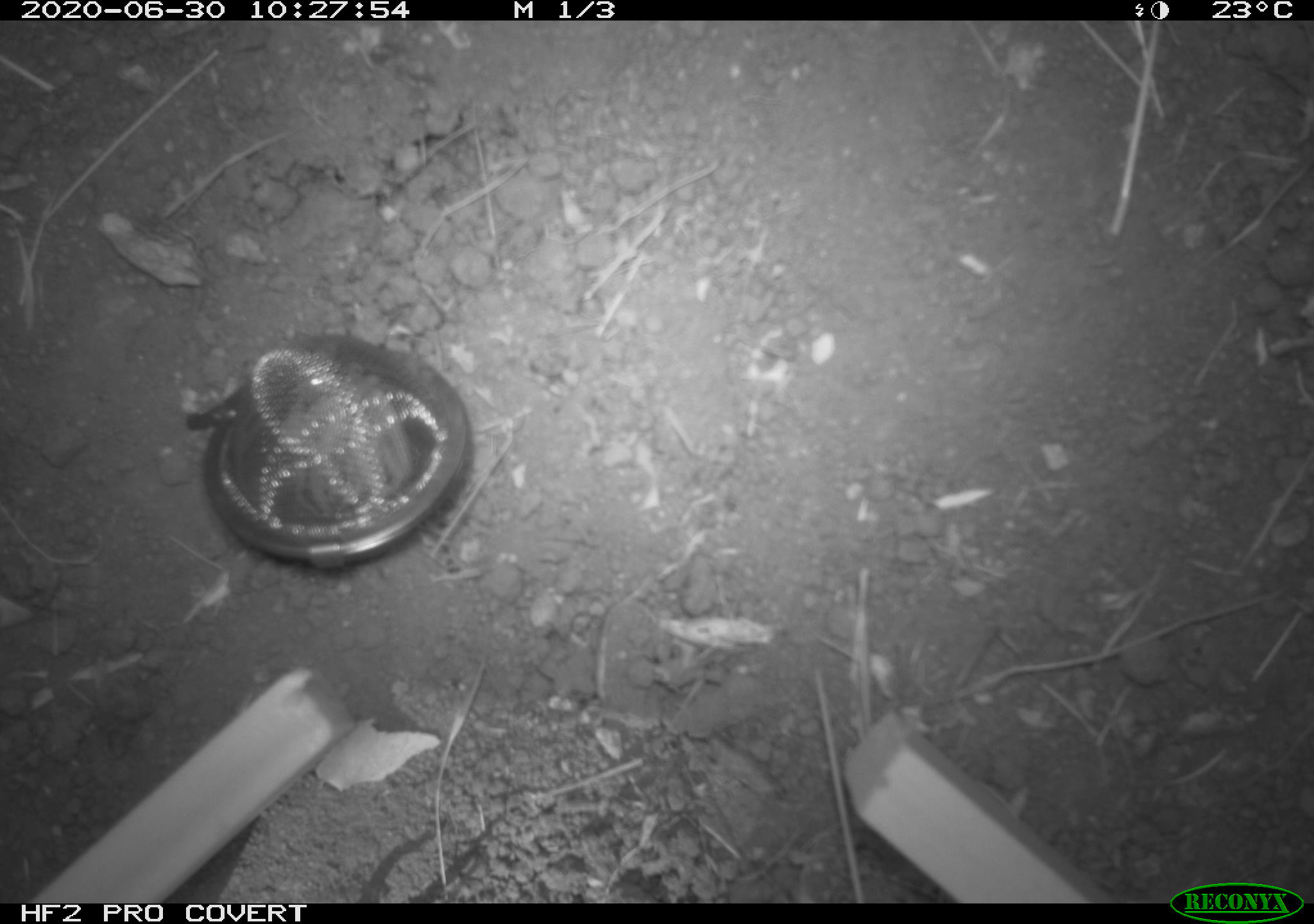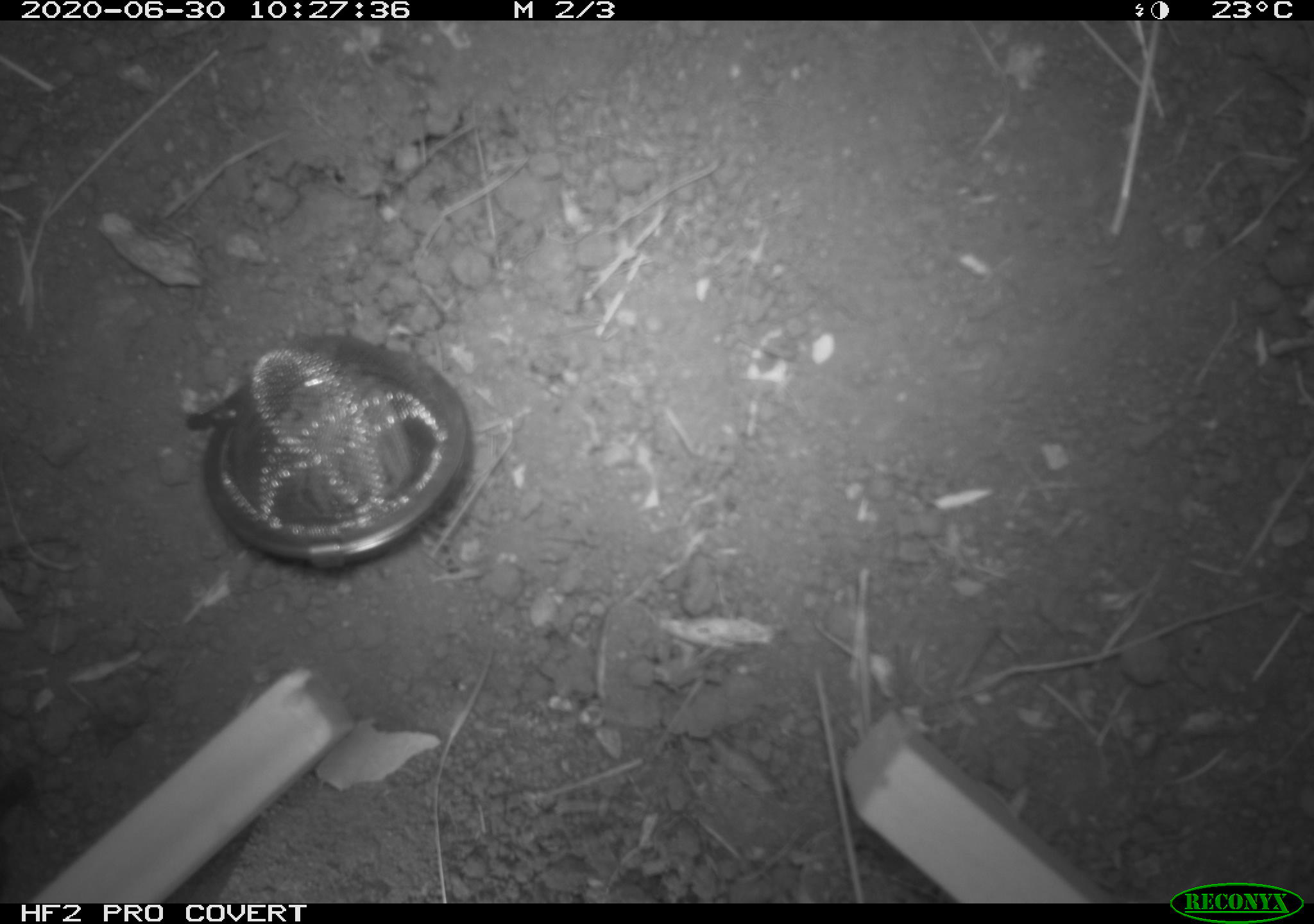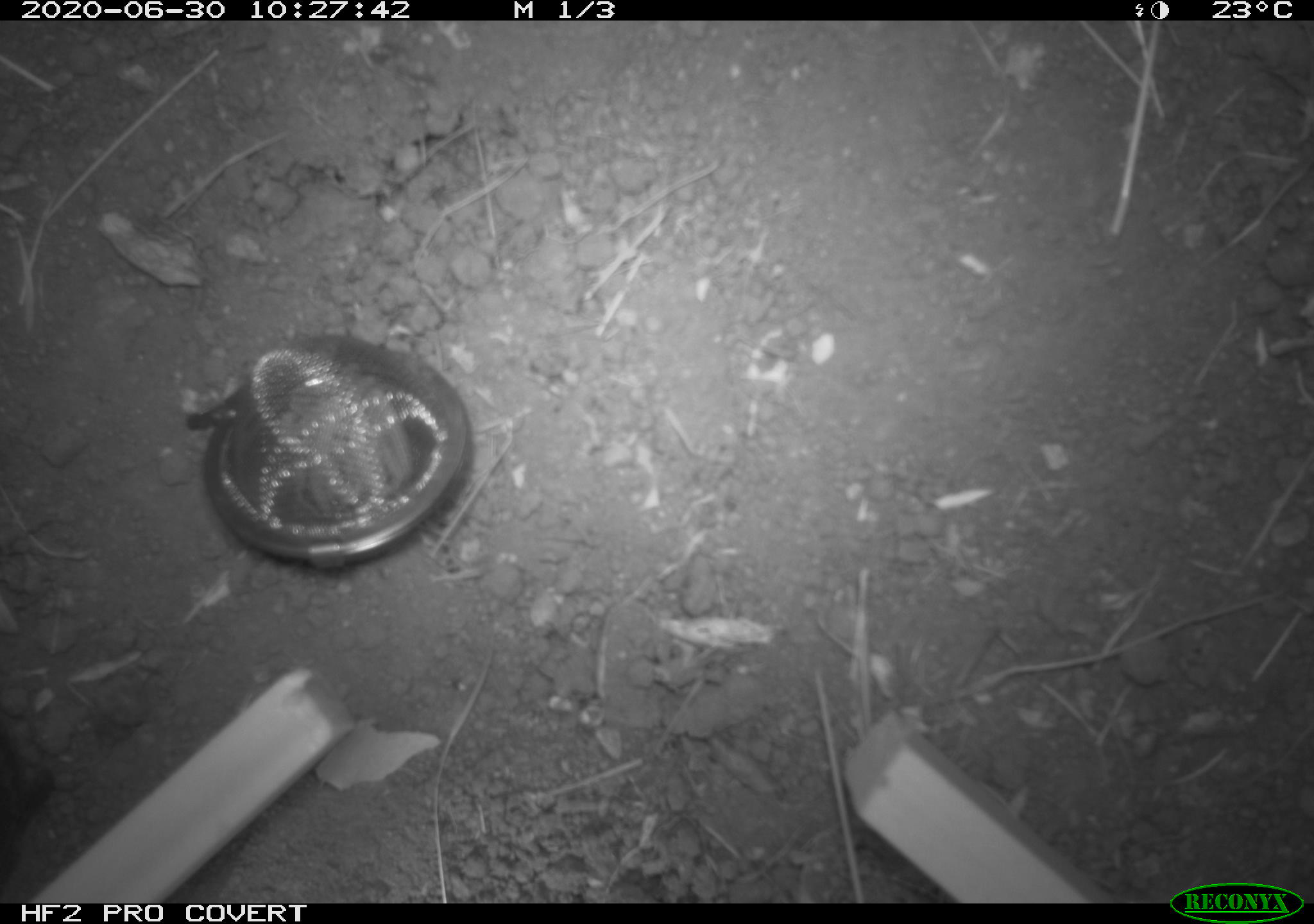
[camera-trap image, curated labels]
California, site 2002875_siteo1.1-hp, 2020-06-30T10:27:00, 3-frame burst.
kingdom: Animalia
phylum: Chordata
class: Reptilia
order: Squamata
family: Phrynosomatidae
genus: Sceloporus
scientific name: Sceloporus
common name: spiny lizards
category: sceloporus species